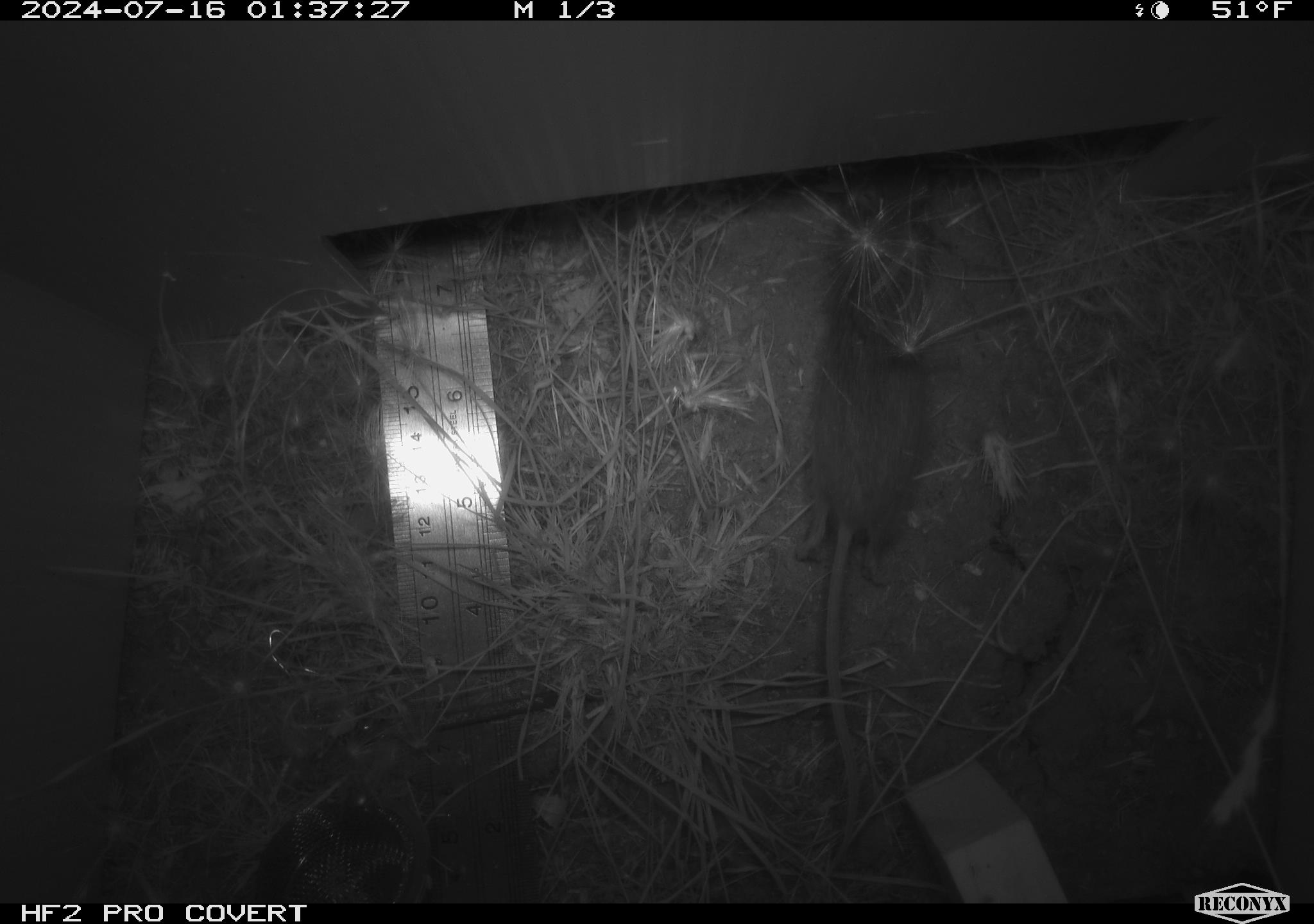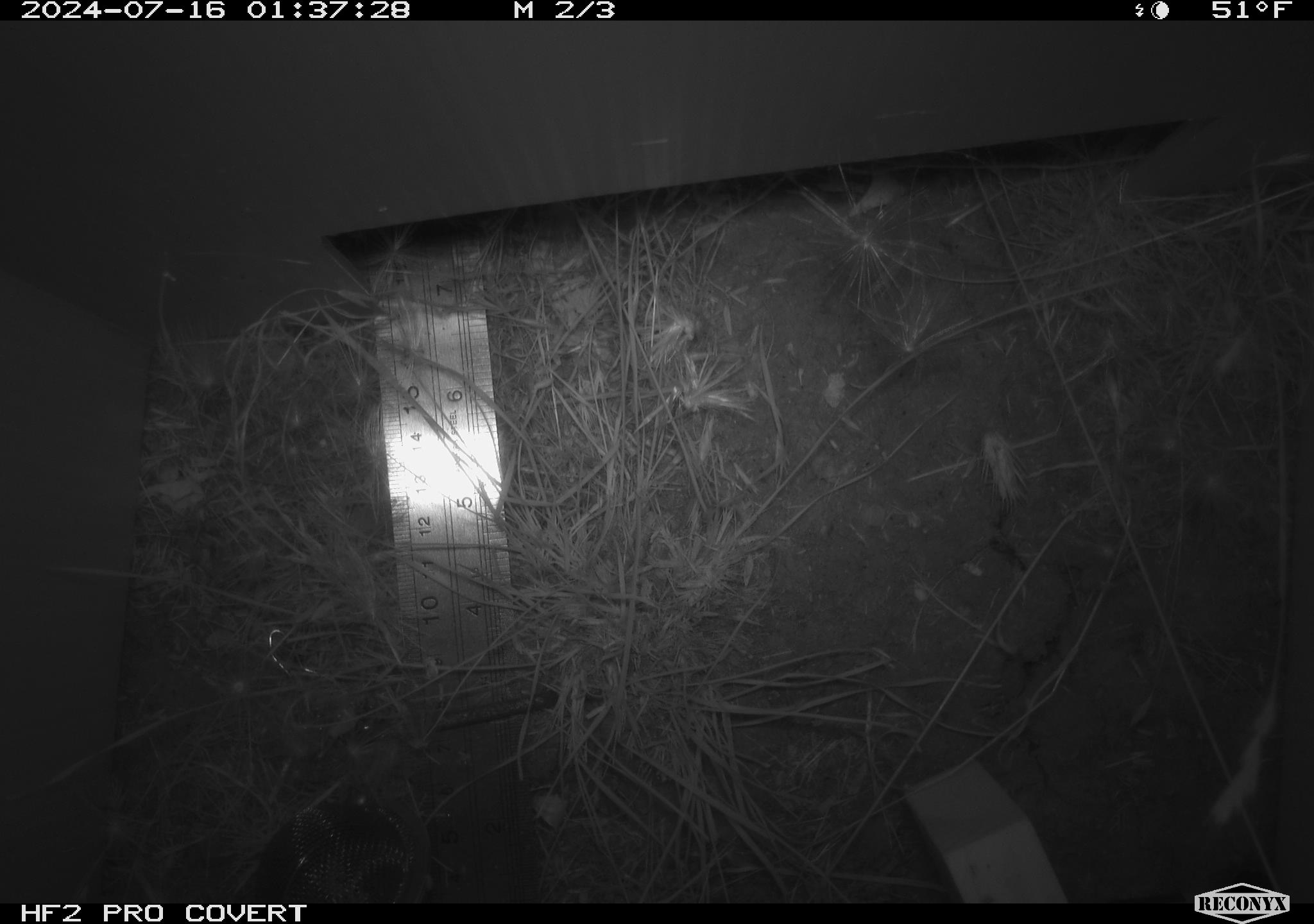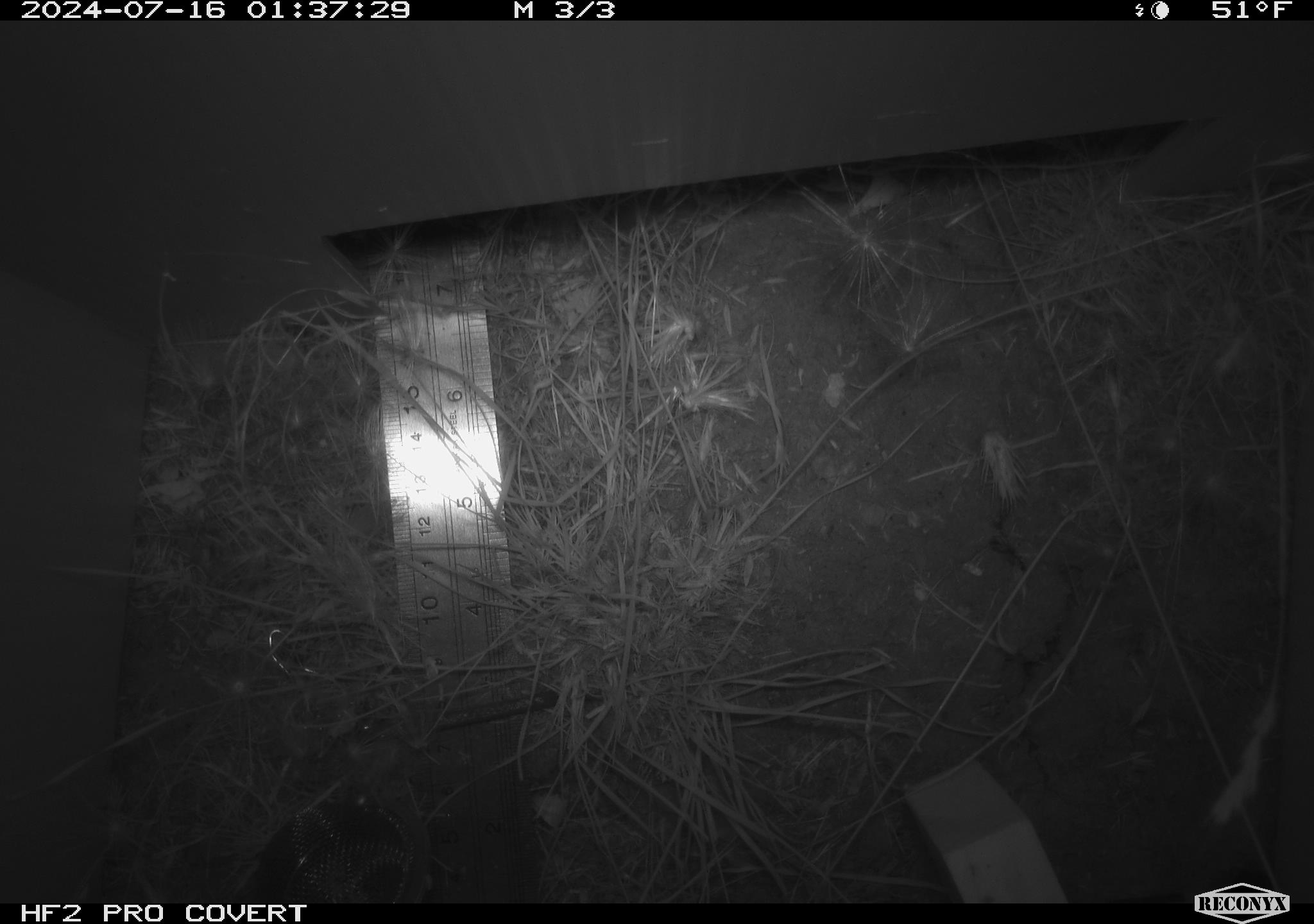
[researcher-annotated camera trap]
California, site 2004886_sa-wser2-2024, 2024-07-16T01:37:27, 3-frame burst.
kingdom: Animalia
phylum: Chordata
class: Mammalia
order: Rodentia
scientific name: Rodentia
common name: mouse species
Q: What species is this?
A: Mouse species (Rodentia).